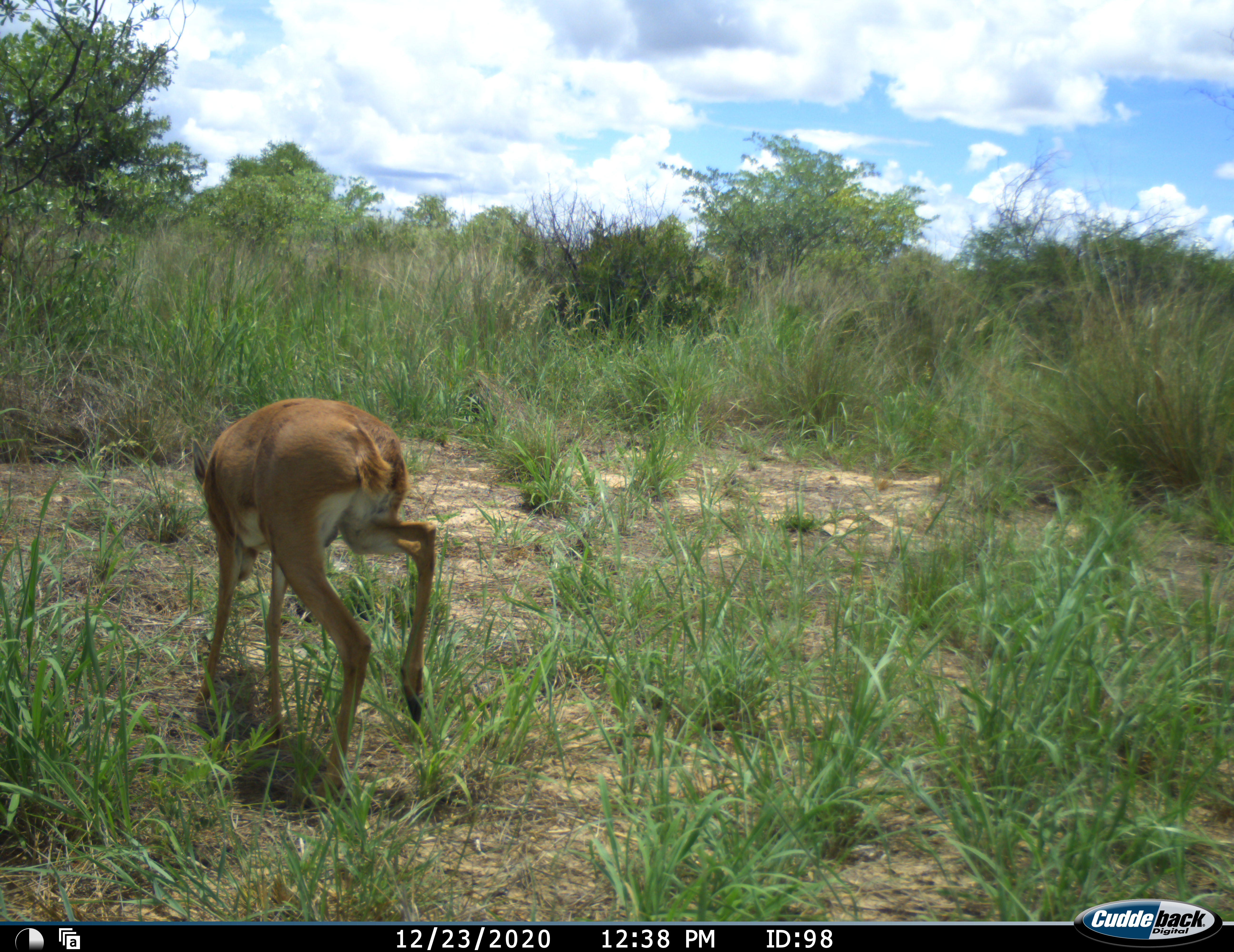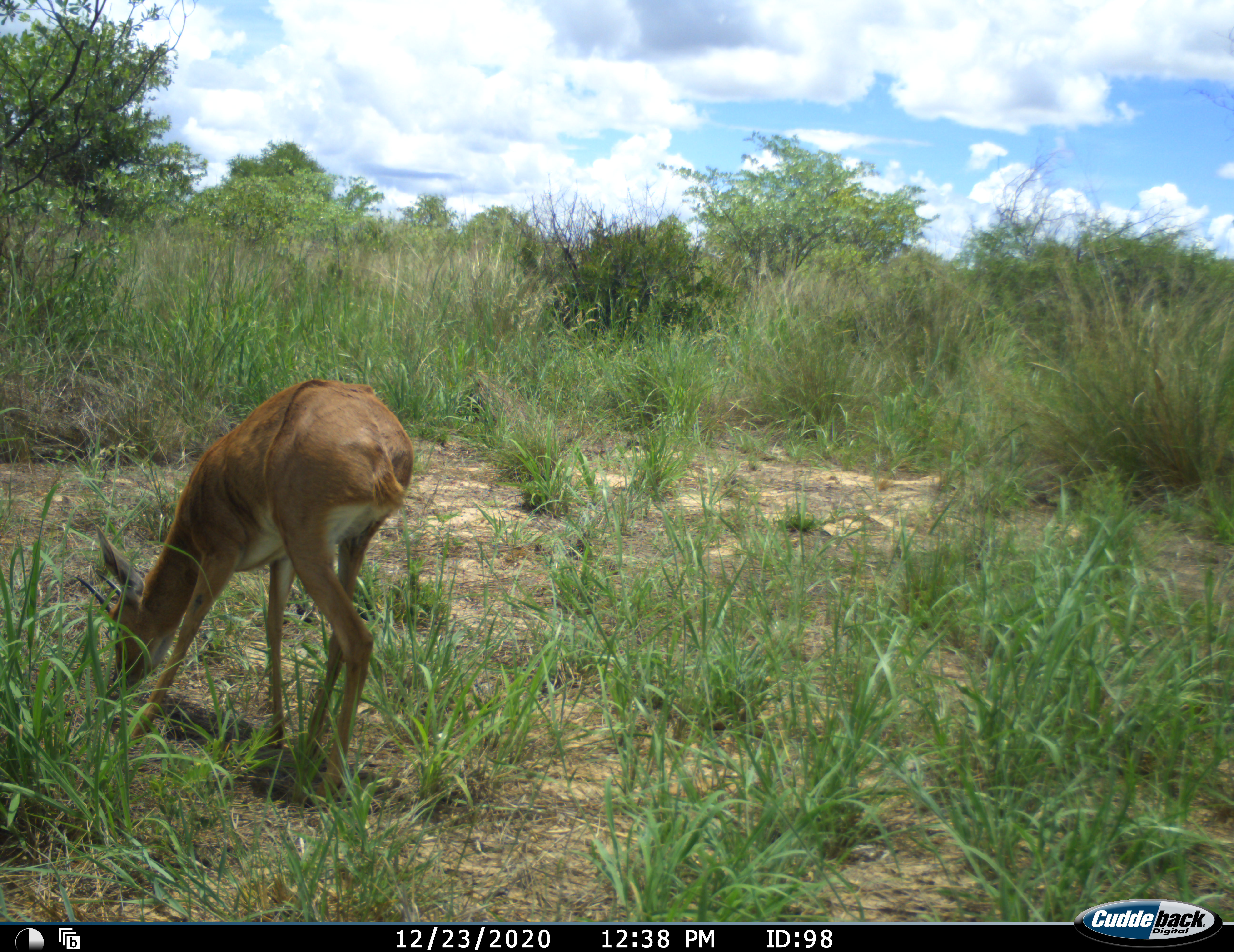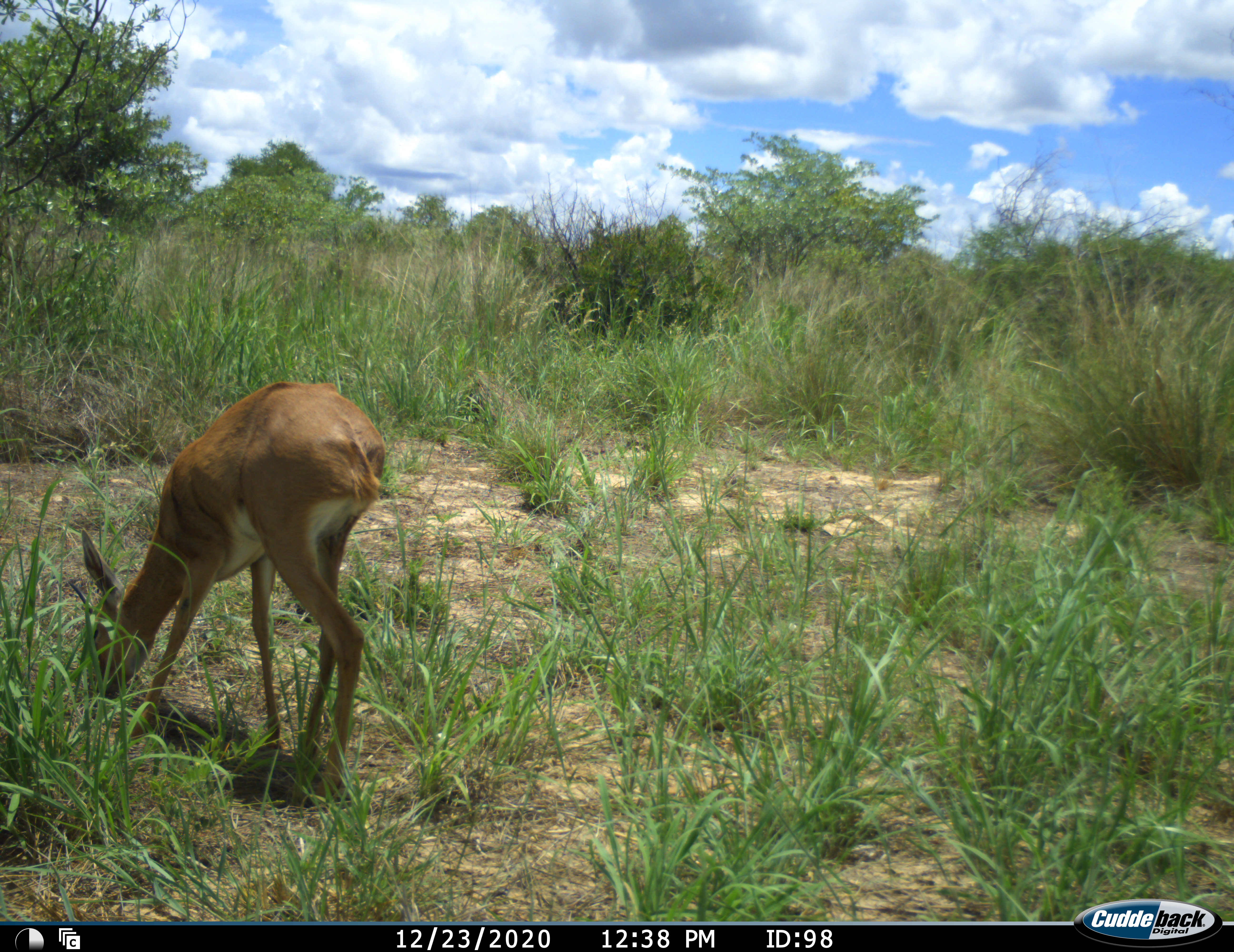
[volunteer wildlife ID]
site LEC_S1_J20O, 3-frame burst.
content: unidentified animal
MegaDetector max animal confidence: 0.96